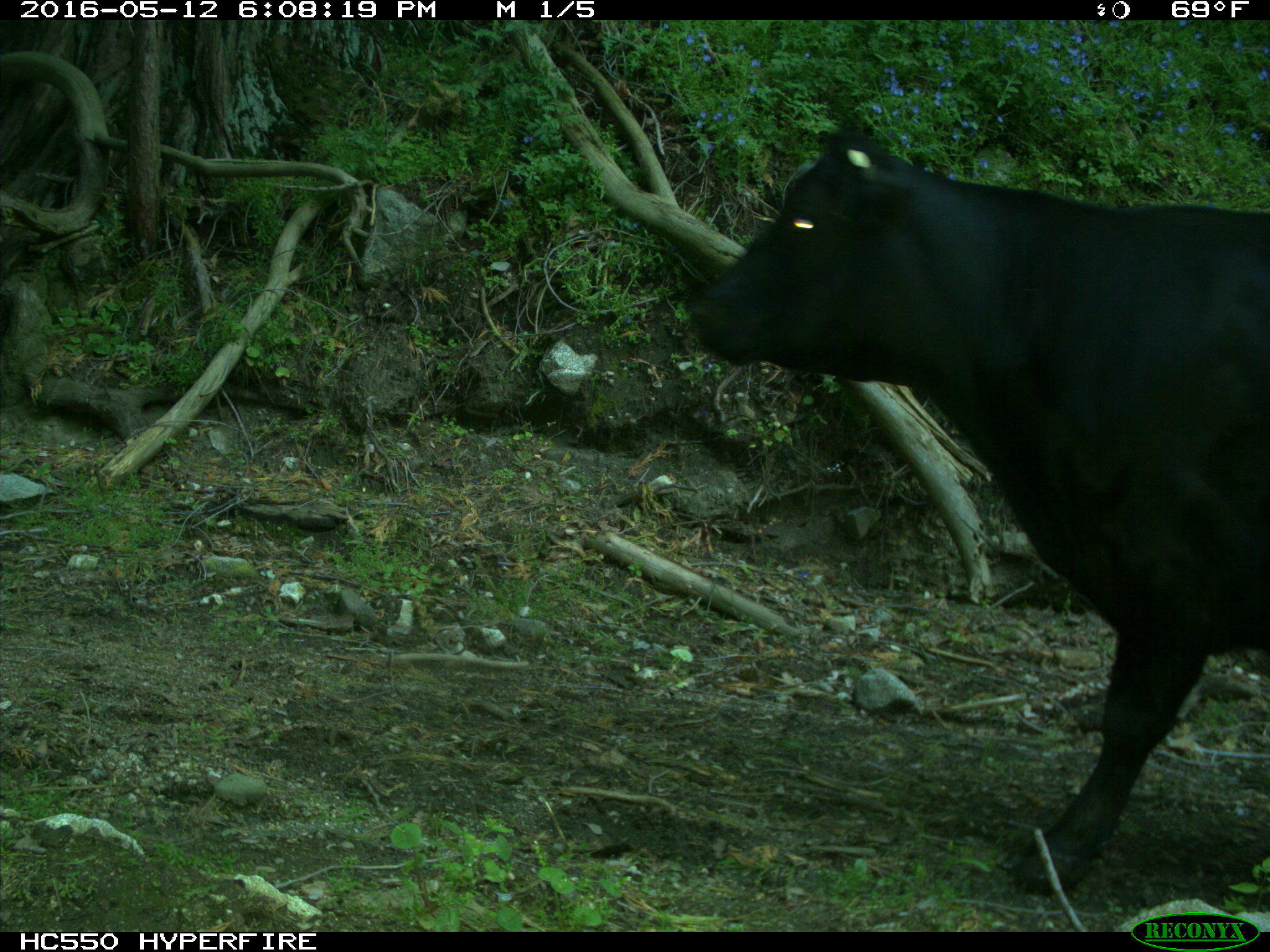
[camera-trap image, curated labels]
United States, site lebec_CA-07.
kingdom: Animalia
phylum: Chordata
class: Mammalia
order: Artiodactyla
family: Bovidae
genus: Bos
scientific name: Bos taurus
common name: domestic cow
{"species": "Bos taurus (domestic cow)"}